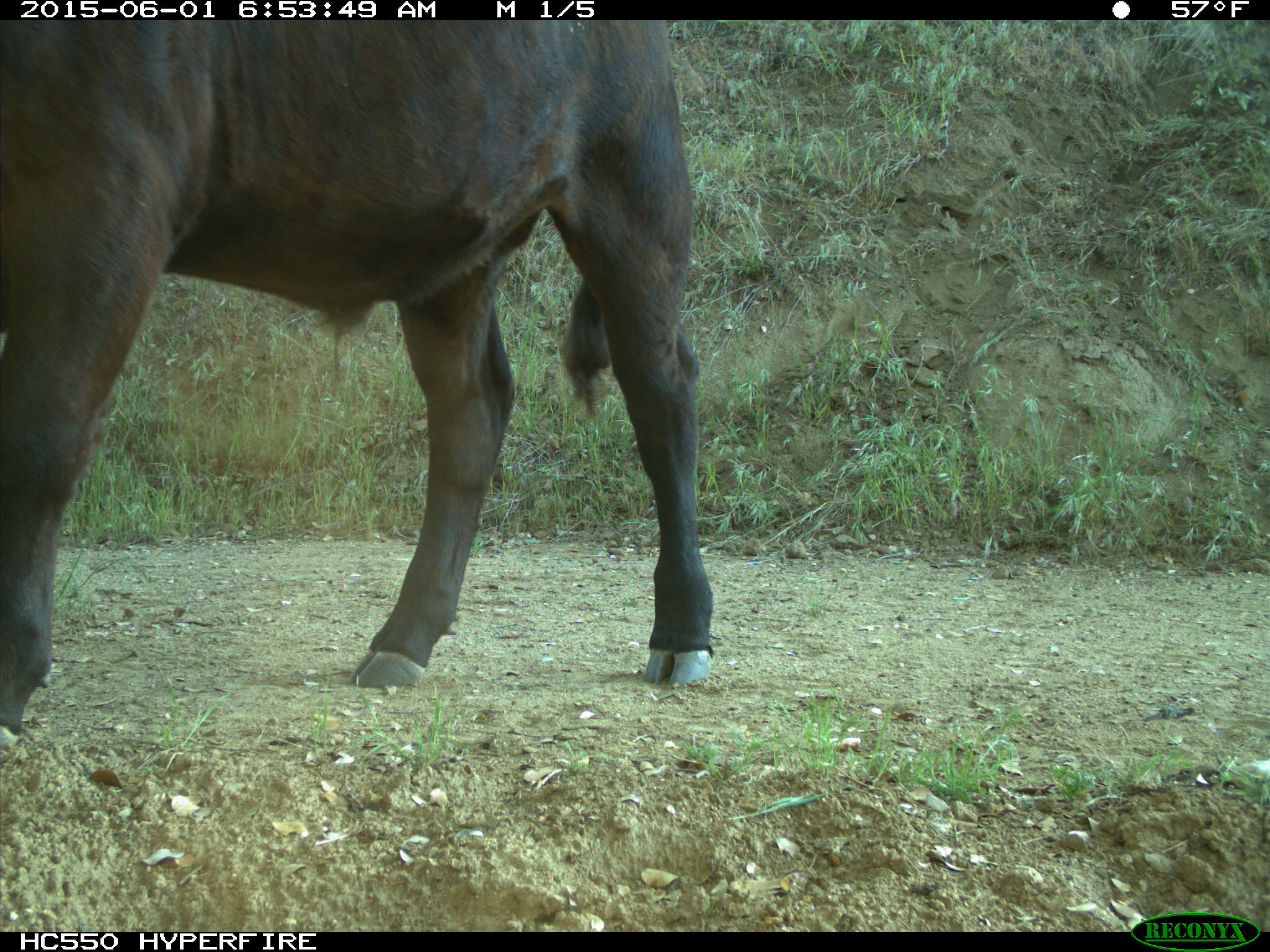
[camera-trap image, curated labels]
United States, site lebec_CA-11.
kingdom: Animalia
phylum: Chordata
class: Mammalia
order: Artiodactyla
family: Bovidae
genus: Bos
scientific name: Bos taurus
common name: domestic cow